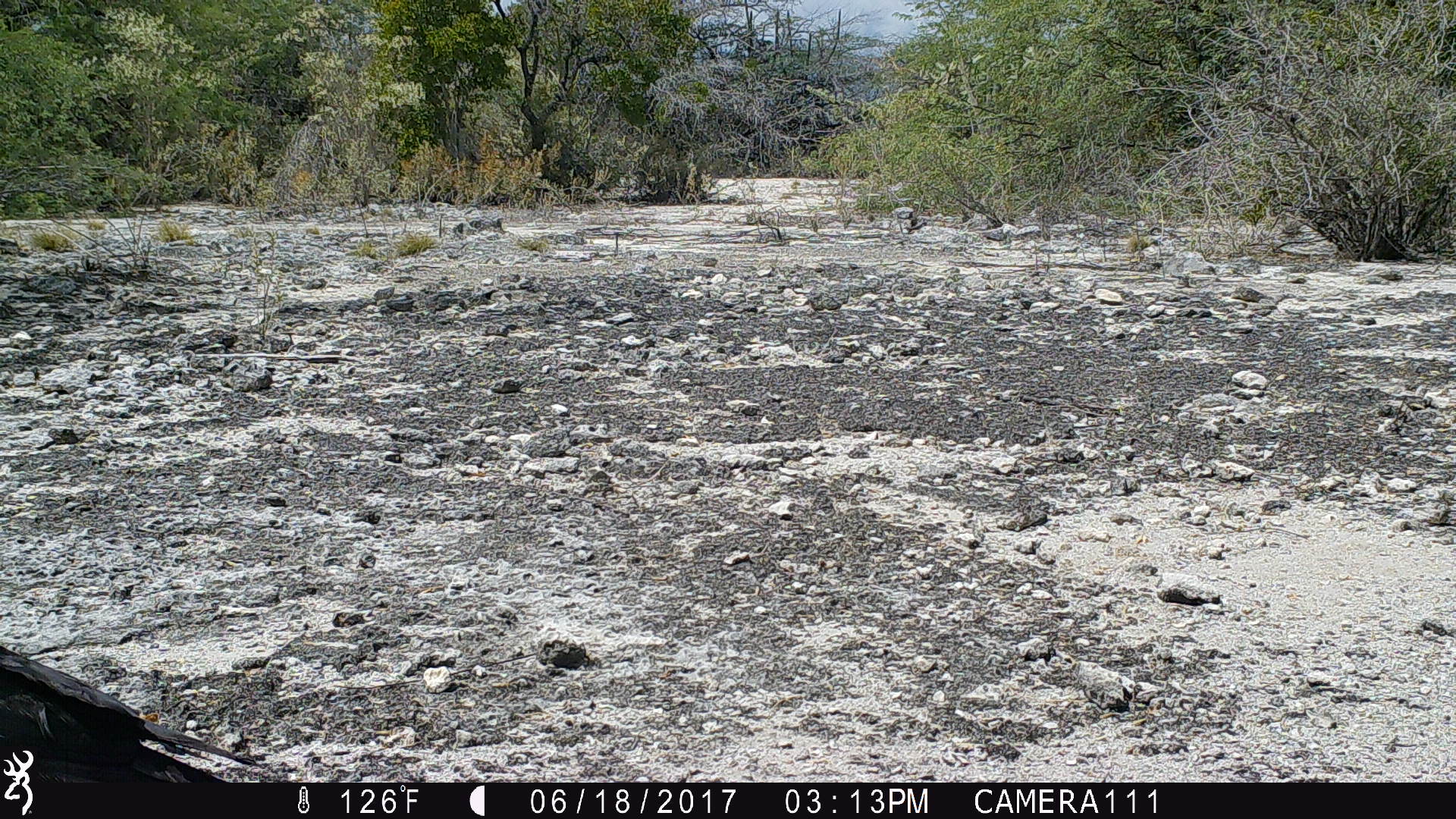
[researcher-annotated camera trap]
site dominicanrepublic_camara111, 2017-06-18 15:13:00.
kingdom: Animalia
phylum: Chordata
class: Aves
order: Passeriformes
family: Corvidae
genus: Corvus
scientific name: Corvus corax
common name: raven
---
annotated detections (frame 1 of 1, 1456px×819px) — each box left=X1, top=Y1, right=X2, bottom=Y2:
raven: left=36, top=642, right=258, bottom=777